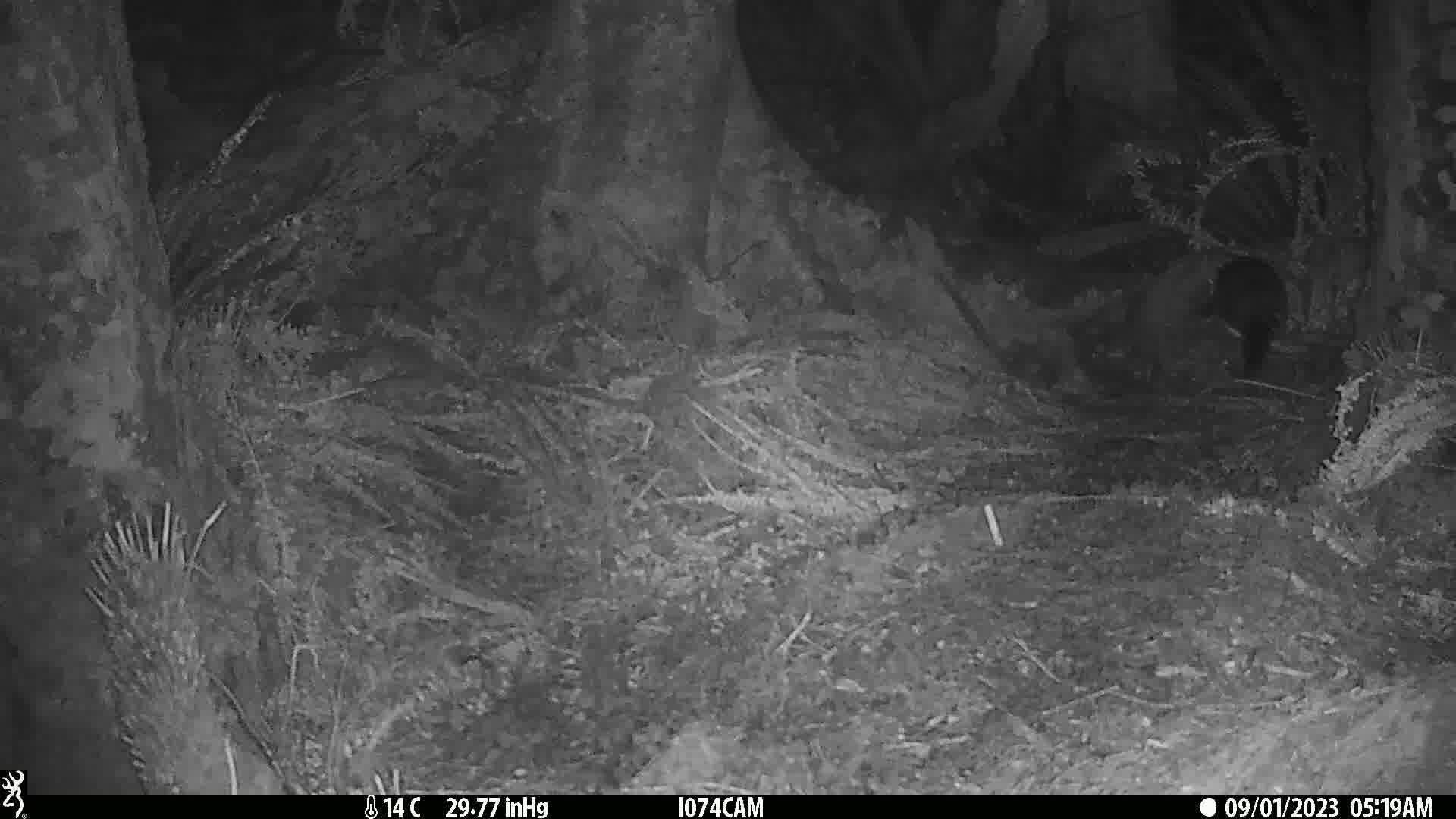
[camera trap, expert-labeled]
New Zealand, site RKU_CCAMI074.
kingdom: Animalia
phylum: Chordata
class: Mammalia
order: Diprotodontia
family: Phalangeridae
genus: Trichosurus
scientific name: Trichosurus vulpecula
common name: common brushtail possum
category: possum